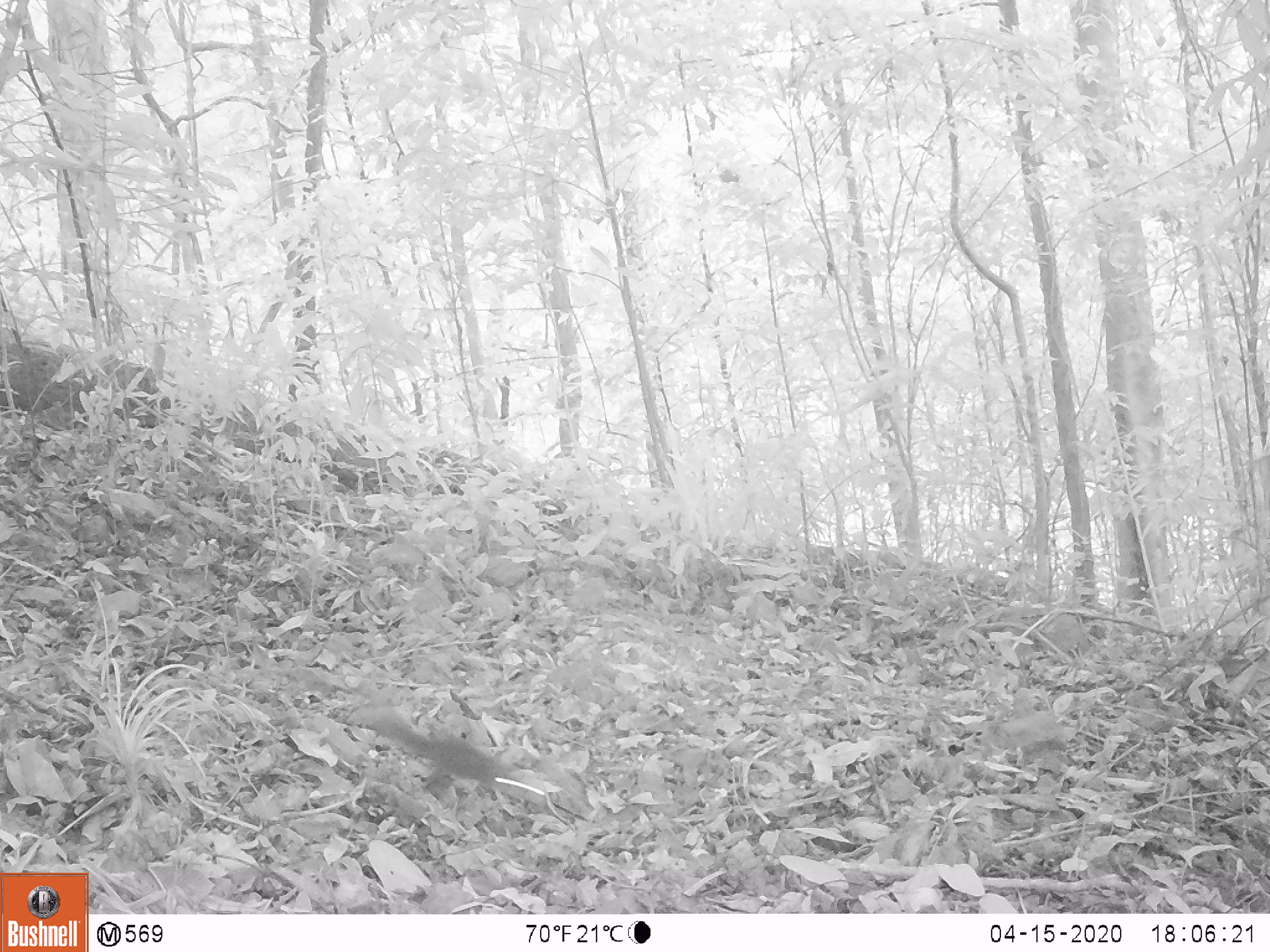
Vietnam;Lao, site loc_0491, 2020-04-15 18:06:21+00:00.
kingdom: Animalia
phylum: Chordata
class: Mammalia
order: Scandentia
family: Tupaiidae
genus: Tupaia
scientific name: Tupaia belangeri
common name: northern treeshrew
Northern treeshrew (Tupaia belangeri). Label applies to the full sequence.